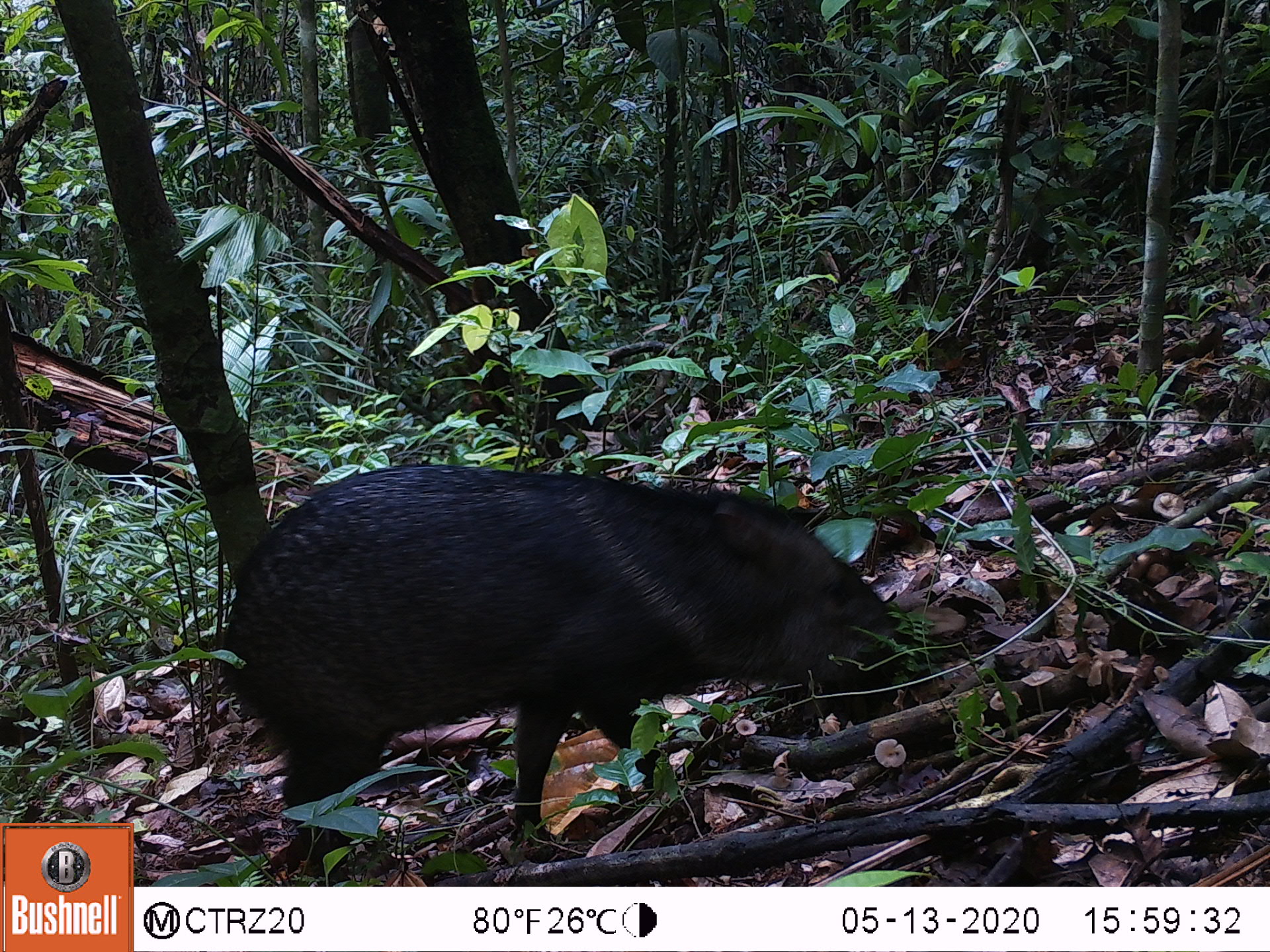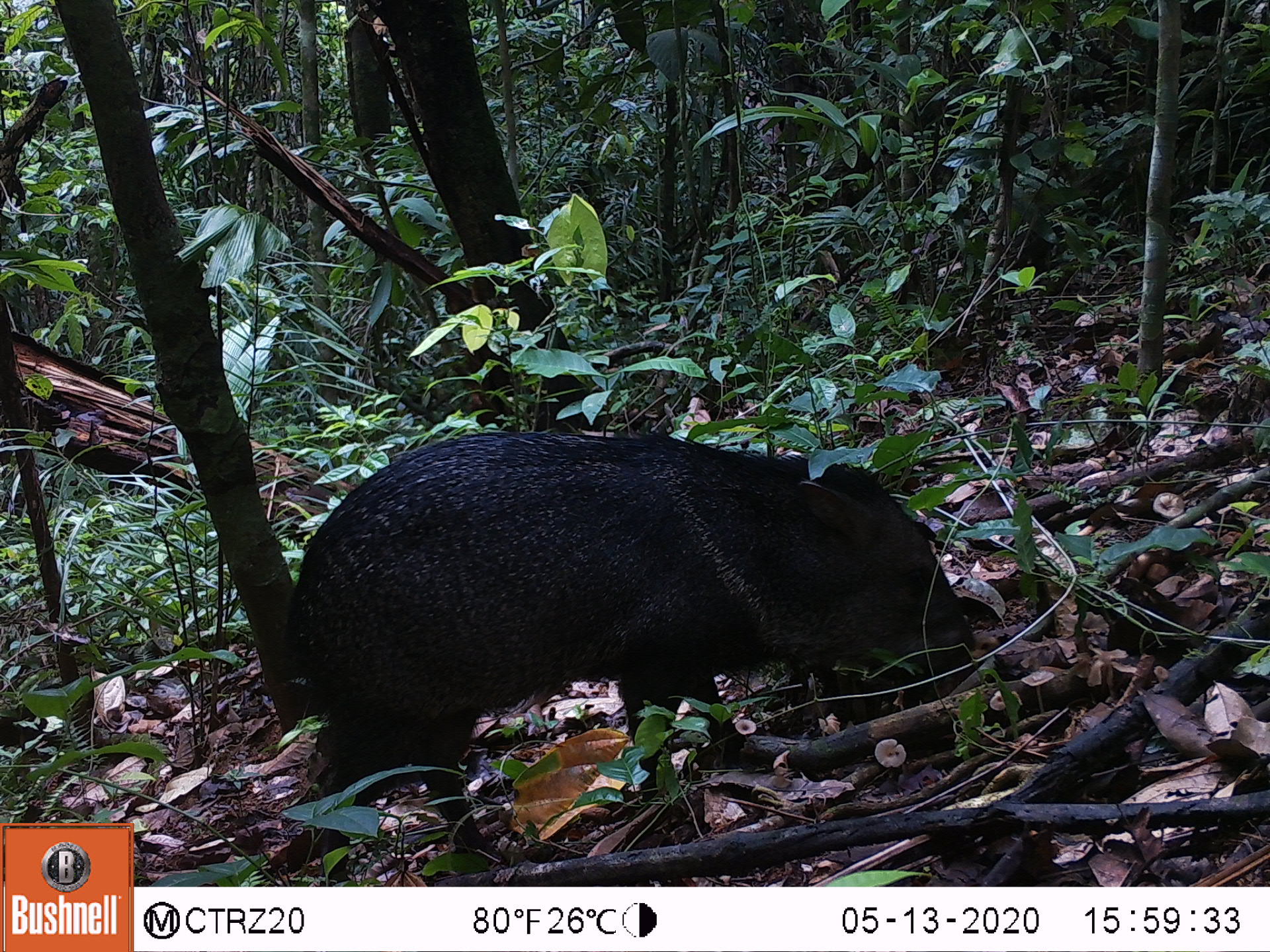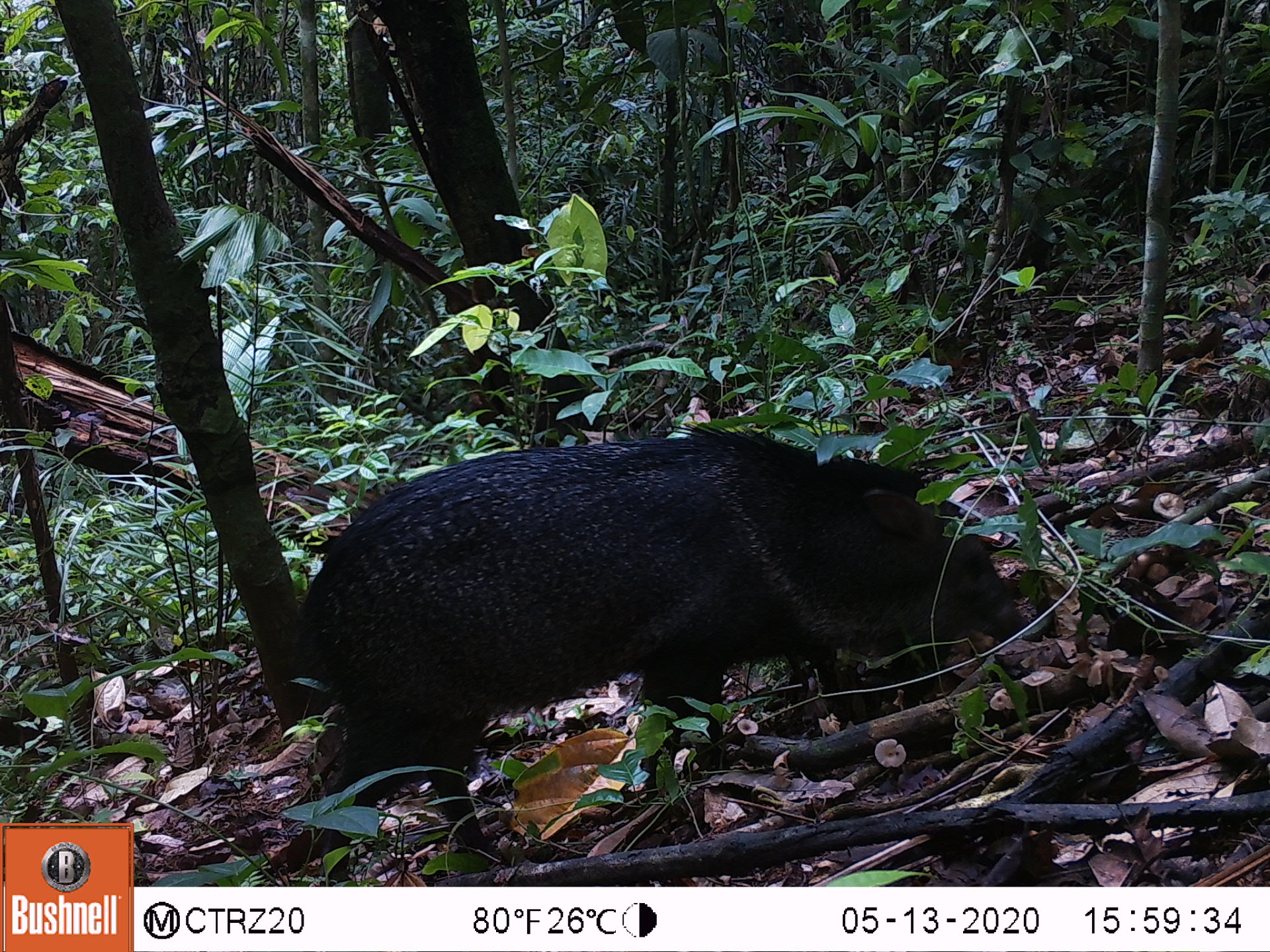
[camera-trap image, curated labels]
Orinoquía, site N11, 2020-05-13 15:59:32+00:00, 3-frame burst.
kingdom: Animalia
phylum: Chordata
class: Mammalia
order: Artiodactyla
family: Tayassuidae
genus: Pecari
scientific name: Pecari tajacu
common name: collared peccary